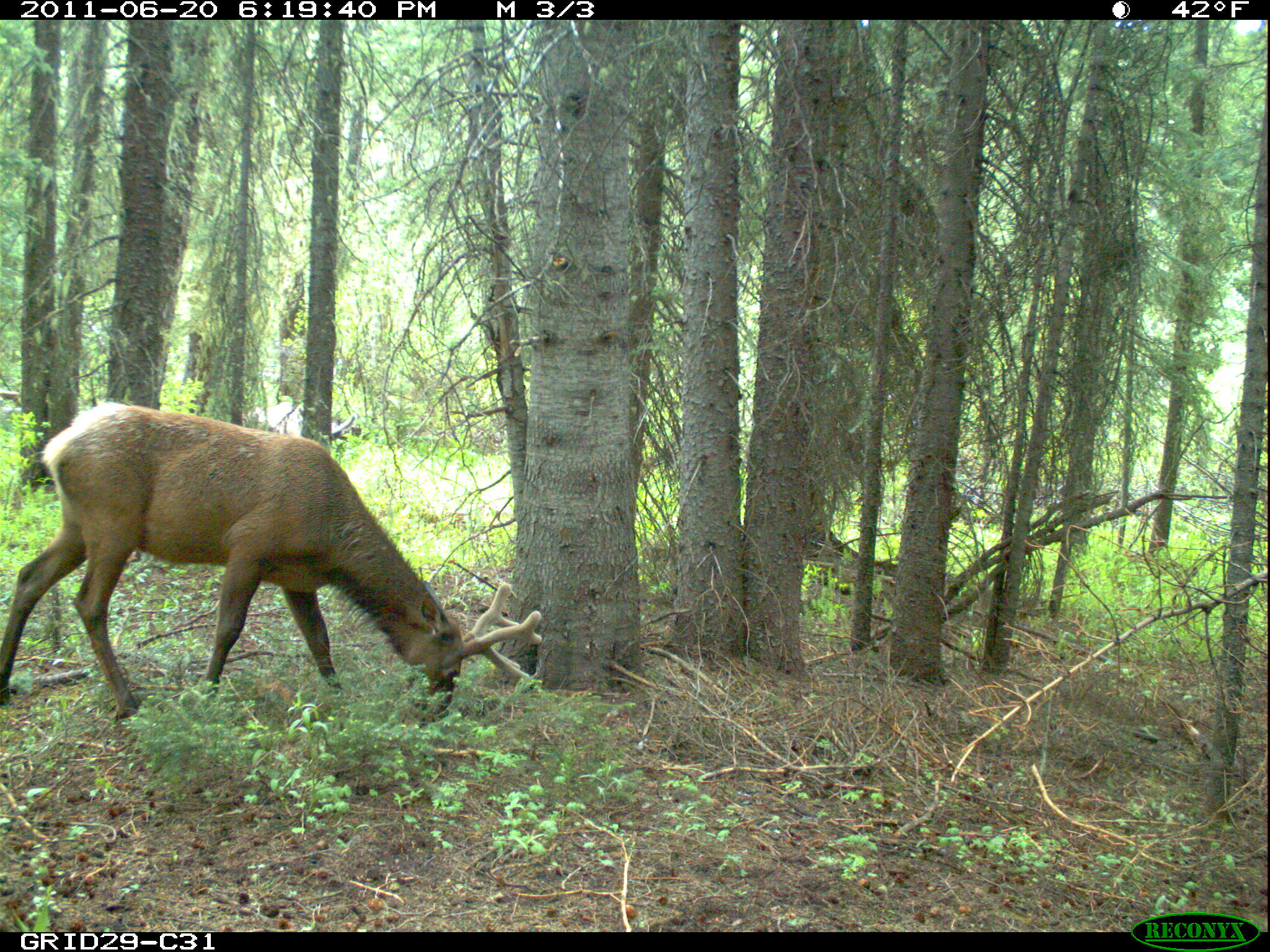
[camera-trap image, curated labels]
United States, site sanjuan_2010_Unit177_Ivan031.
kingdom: Animalia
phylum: Chordata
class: Mammalia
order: Artiodactyla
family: Cervidae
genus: Cervus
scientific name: Cervus elaphus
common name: red deer